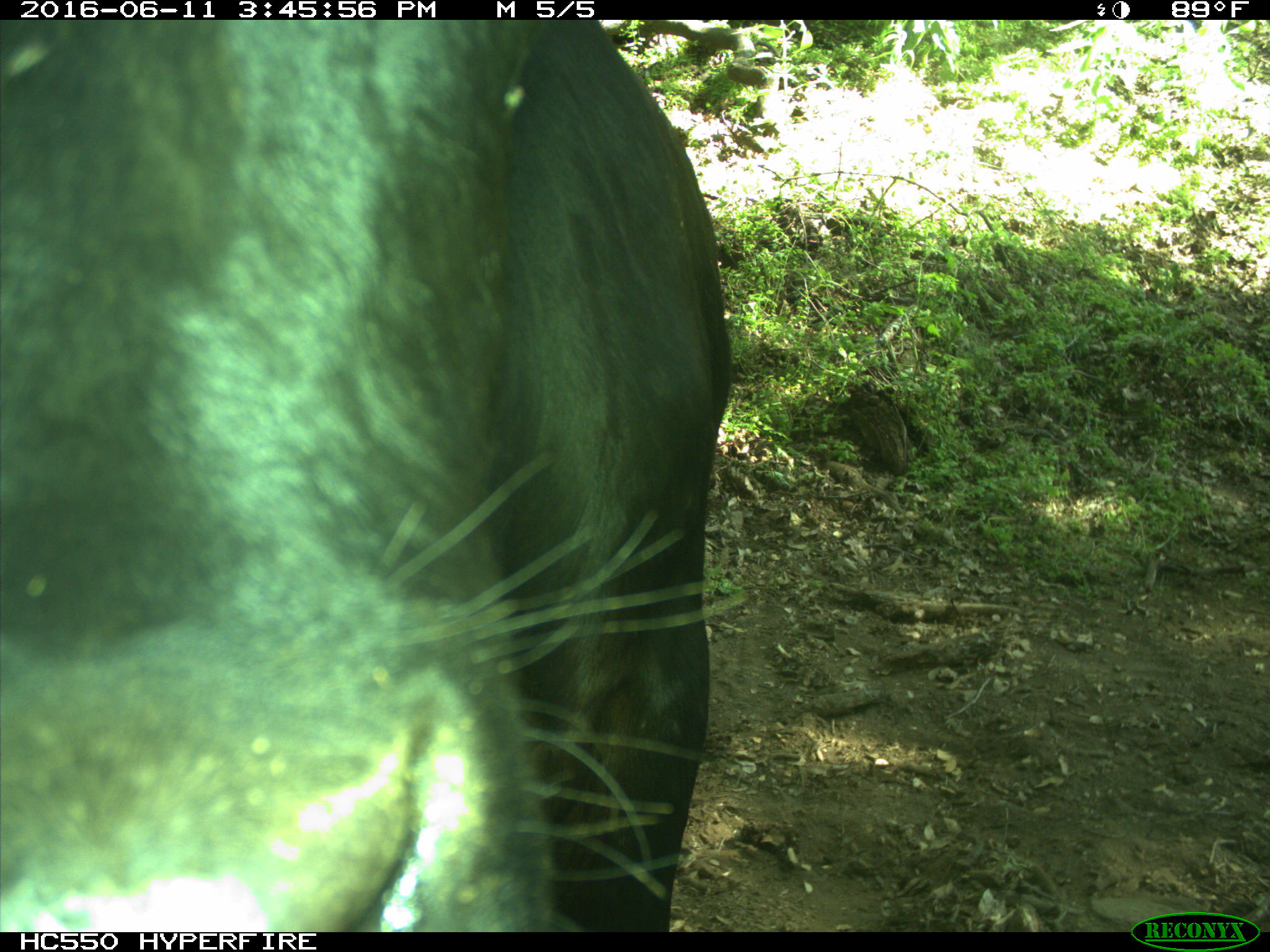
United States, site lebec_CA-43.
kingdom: Animalia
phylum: Chordata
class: Mammalia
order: Artiodactyla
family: Bovidae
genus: Bos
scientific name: Bos taurus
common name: domestic cow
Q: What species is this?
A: Bos taurus (domestic cow).